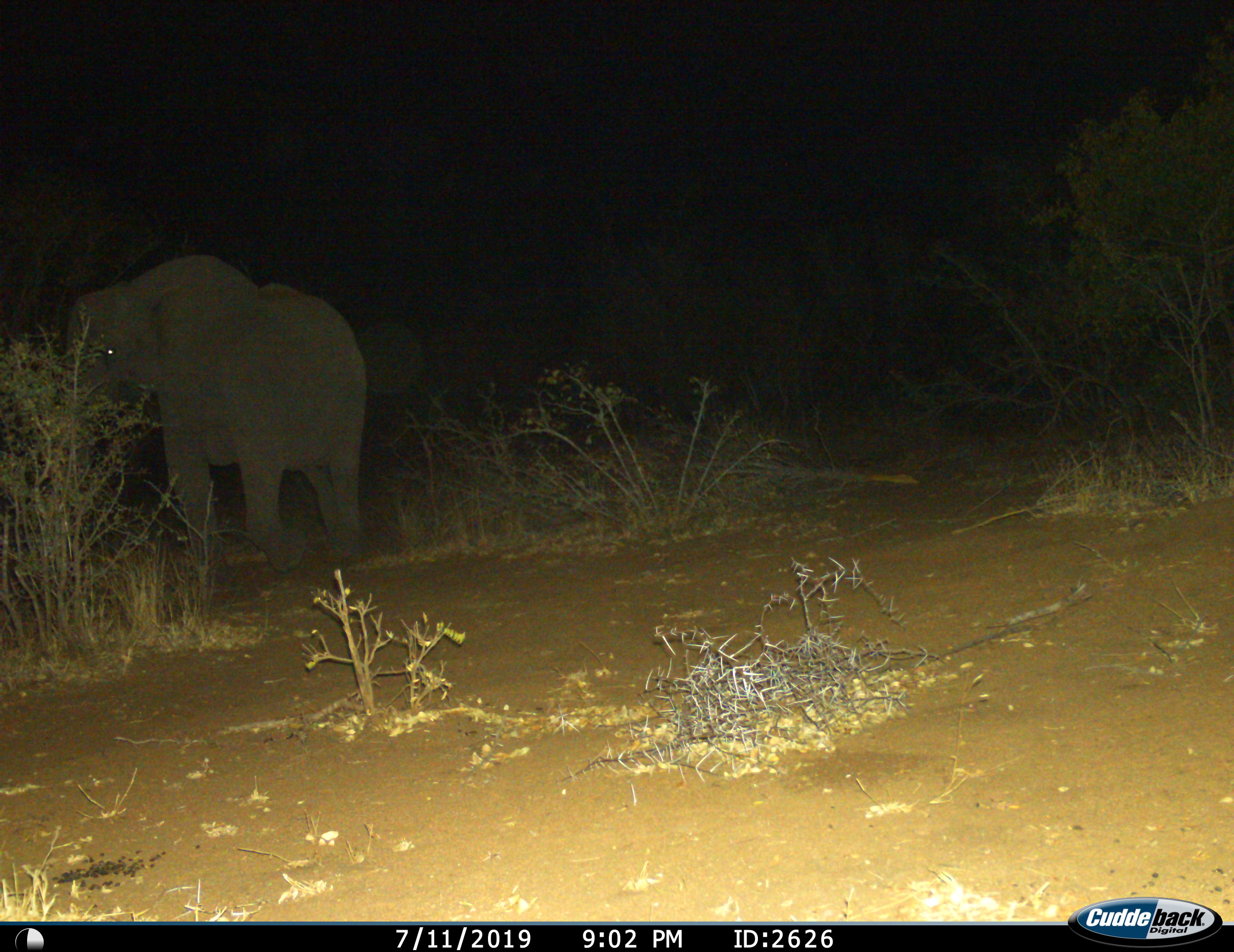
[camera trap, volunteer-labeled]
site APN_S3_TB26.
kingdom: Animalia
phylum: Chordata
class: Mammalia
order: Proboscidea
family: Elephantidae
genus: Loxodonta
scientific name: Loxodonta africana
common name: african bush elephant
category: elephant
Elephant (african bush elephant) (Loxodonta africana), count 1. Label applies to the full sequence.